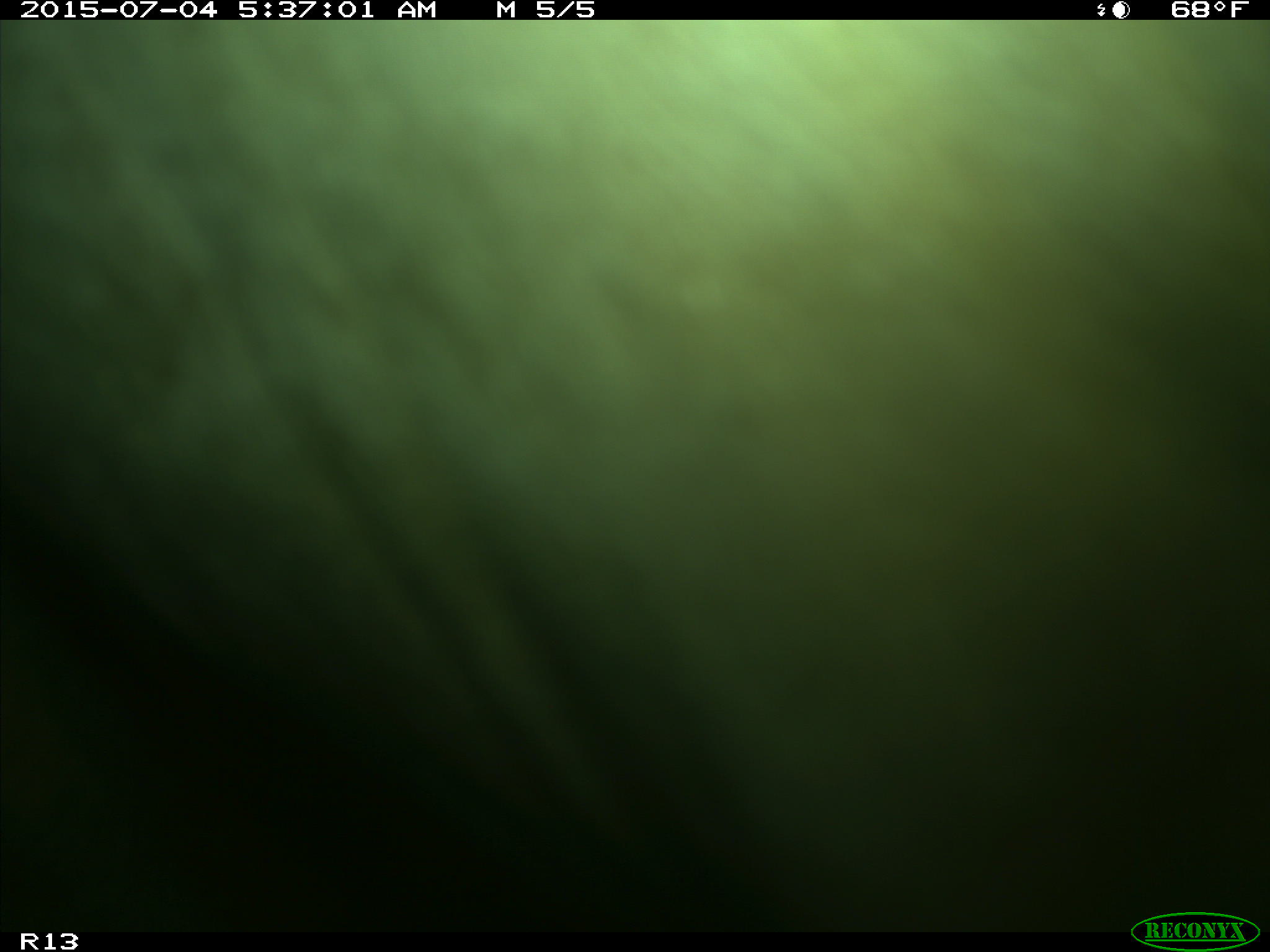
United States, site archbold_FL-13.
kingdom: Animalia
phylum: Chordata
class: Mammalia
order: Artiodactyla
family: Bovidae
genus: Bos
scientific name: Bos taurus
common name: domestic cow